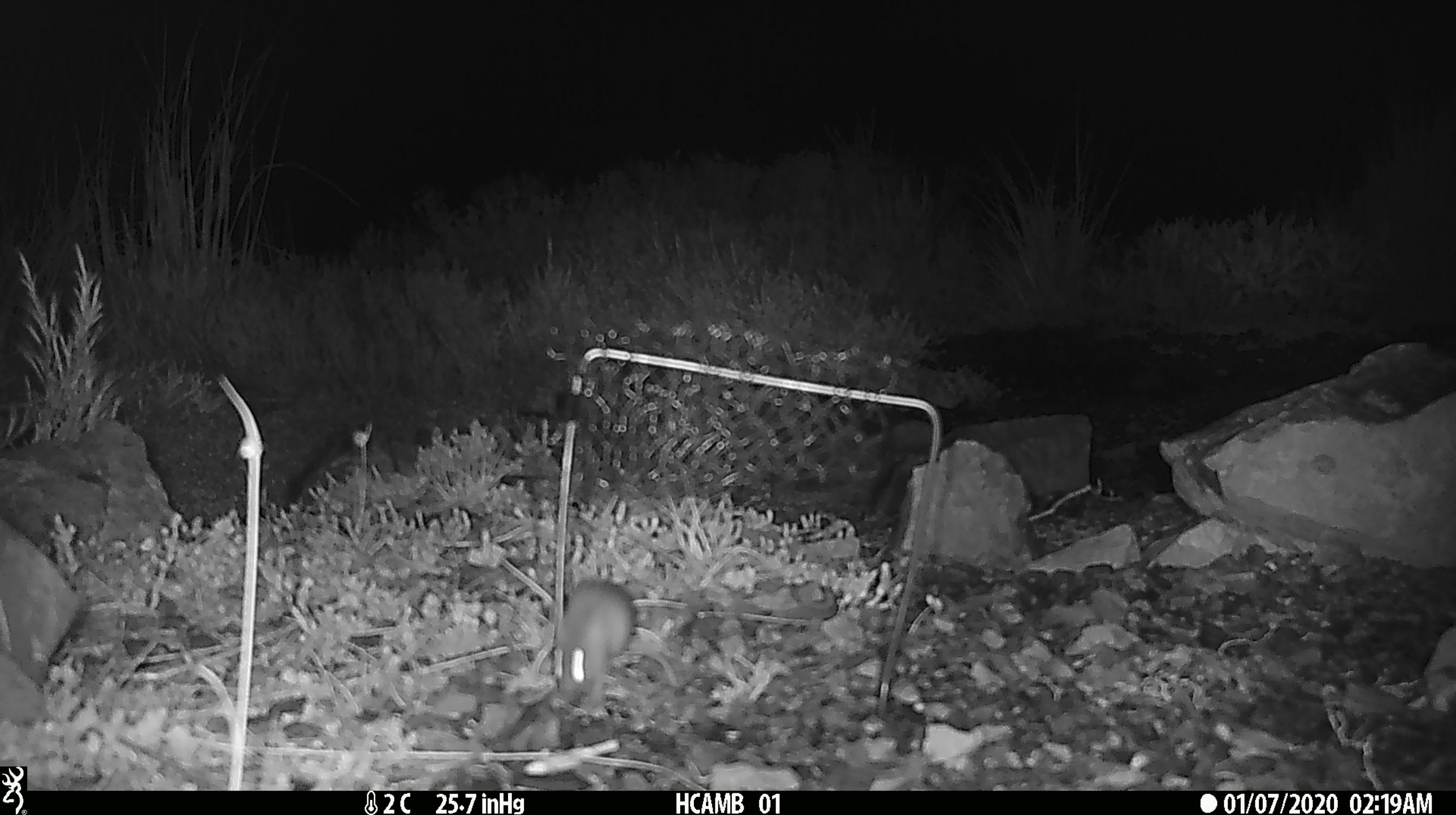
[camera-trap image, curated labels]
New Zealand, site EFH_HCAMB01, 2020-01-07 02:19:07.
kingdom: Animalia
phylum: Chordata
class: Mammalia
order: Rodentia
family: Muridae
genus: Mus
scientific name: Mus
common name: mouse